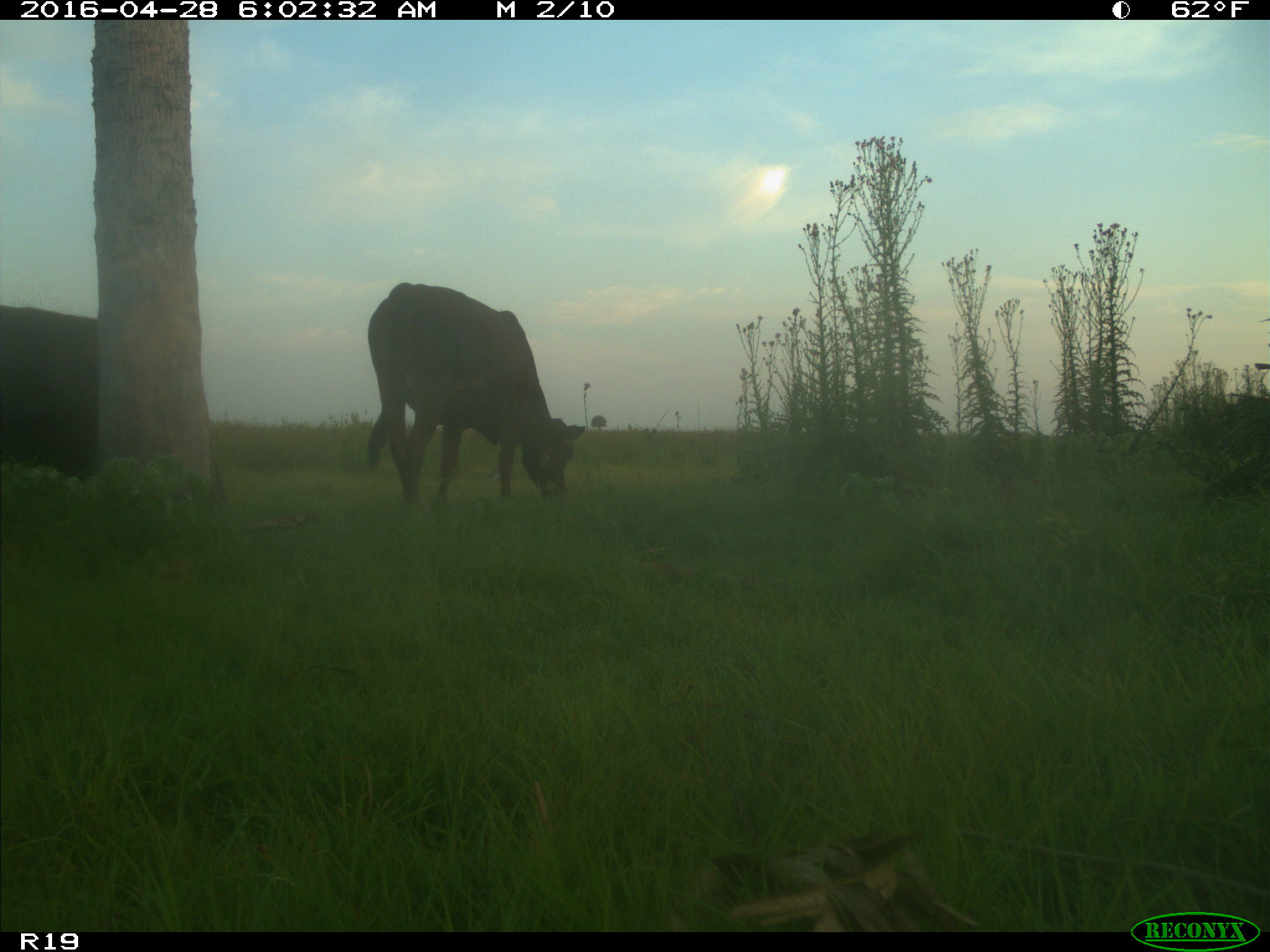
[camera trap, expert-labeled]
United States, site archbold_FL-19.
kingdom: Animalia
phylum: Chordata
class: Mammalia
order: Artiodactyla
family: Bovidae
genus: Bos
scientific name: Bos taurus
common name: domestic cow